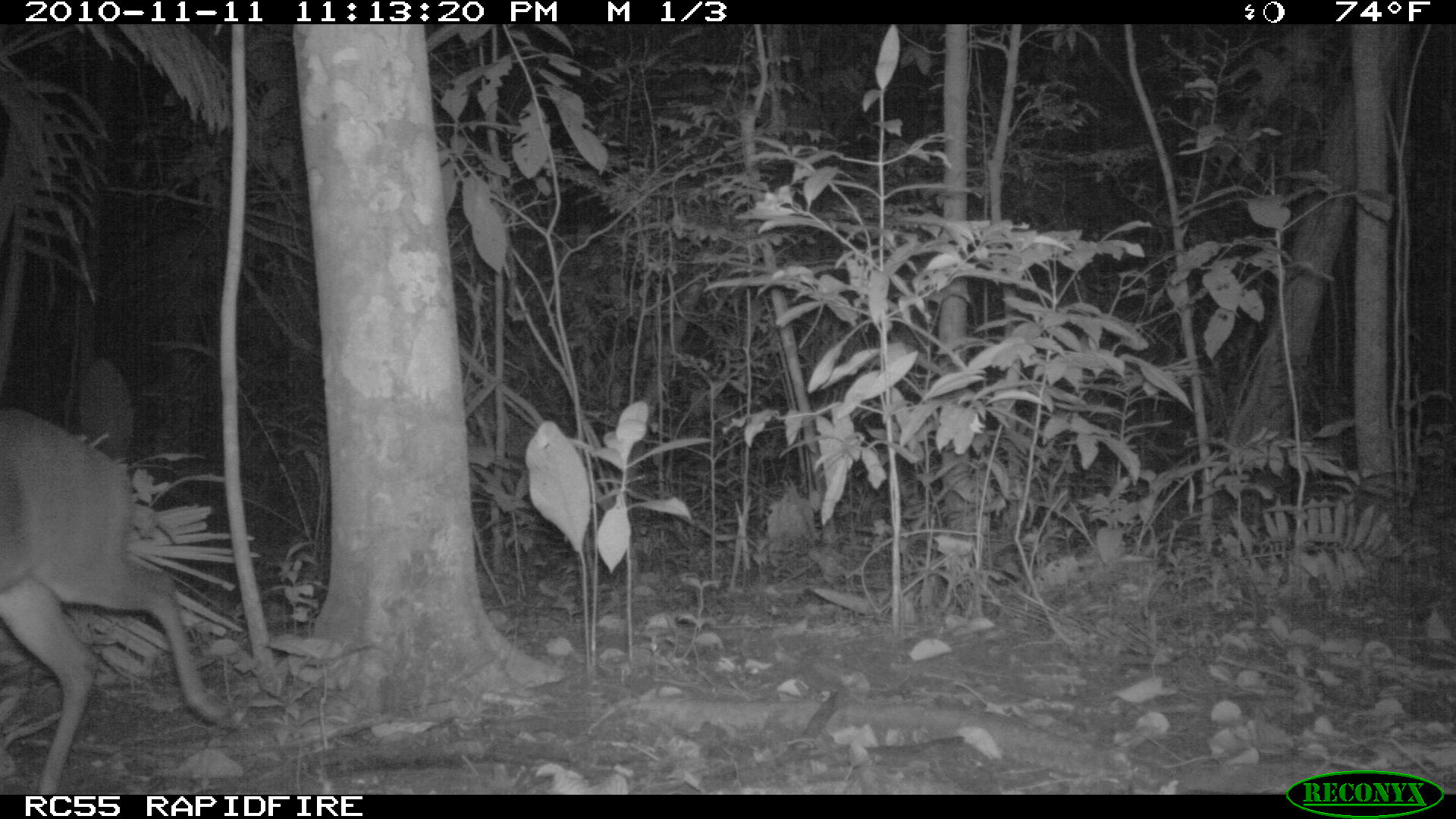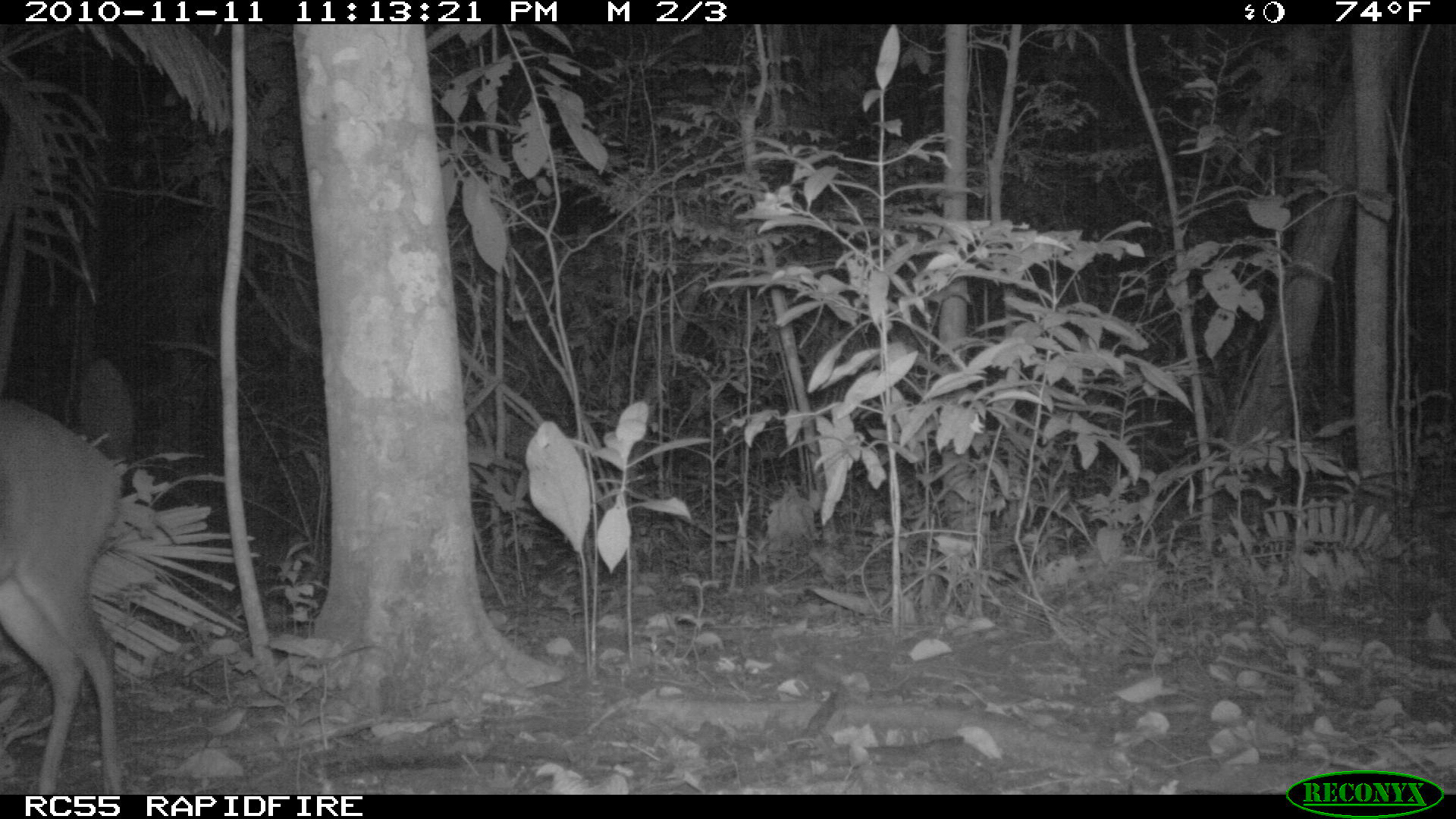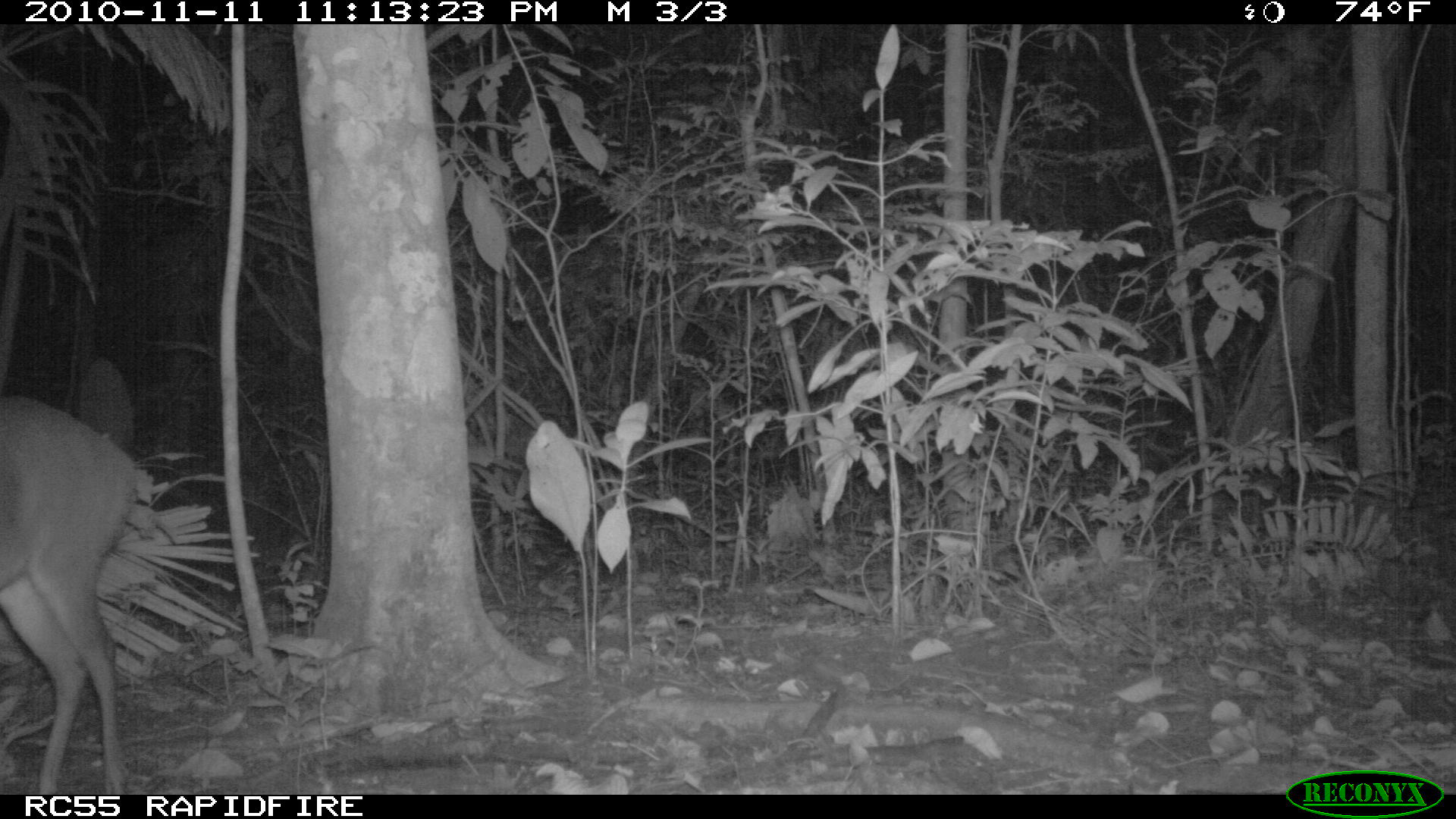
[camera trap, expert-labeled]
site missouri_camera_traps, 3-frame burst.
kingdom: Animalia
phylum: Chordata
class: Mammalia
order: Artiodactyla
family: Cervidae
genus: Odocoileus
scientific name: Odocoileus virginianus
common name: white-tailed deer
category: white tailed deer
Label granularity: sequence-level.